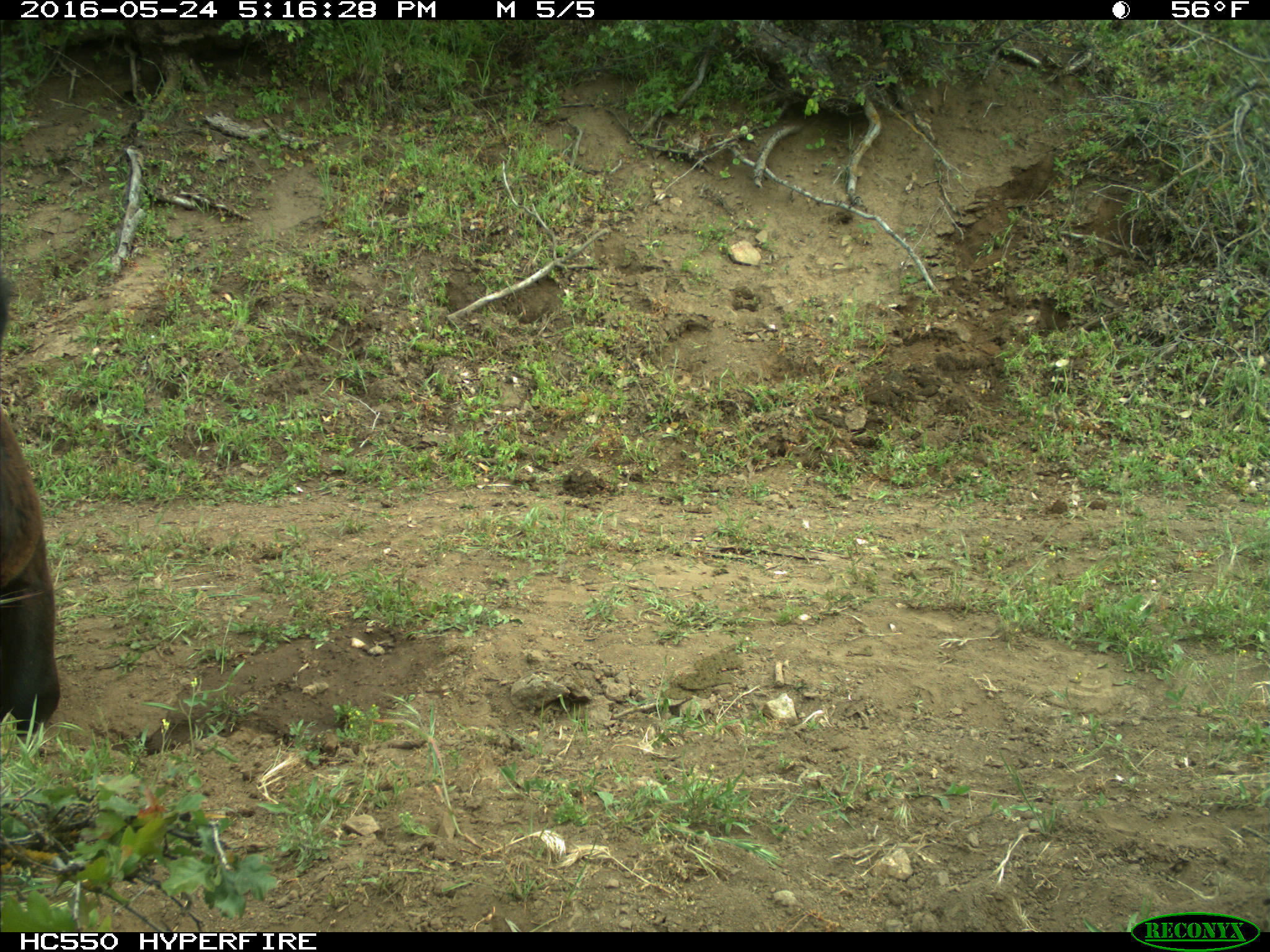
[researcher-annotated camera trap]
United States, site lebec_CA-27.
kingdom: Animalia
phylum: Chordata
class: Mammalia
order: Artiodactyla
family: Bovidae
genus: Bos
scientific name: Bos taurus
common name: domestic cow